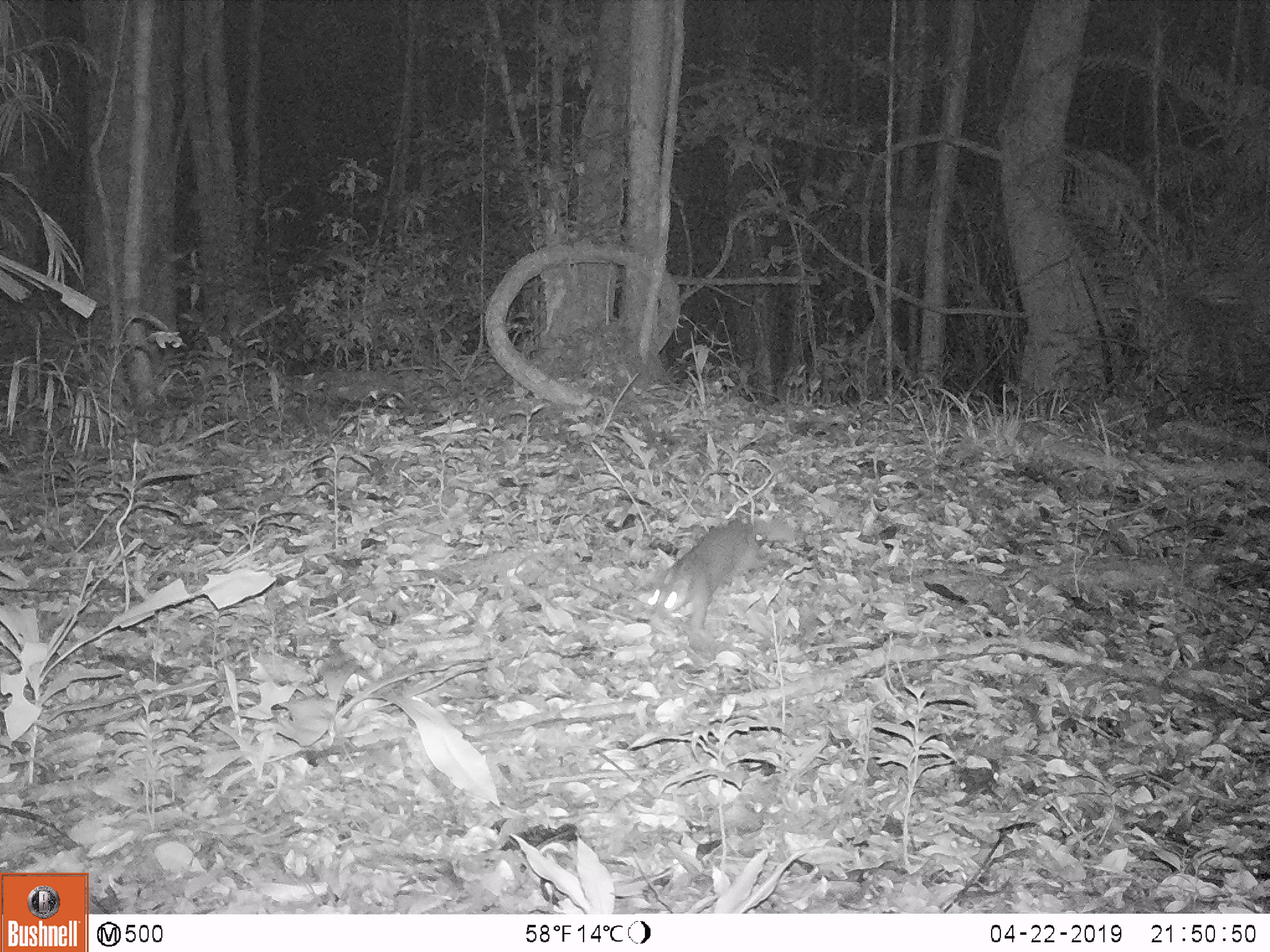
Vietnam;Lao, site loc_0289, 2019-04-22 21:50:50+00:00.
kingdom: Animalia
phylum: Chordata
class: Mammalia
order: Carnivora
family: Mustelidae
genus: Melogale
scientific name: Melogale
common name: ferret badger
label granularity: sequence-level